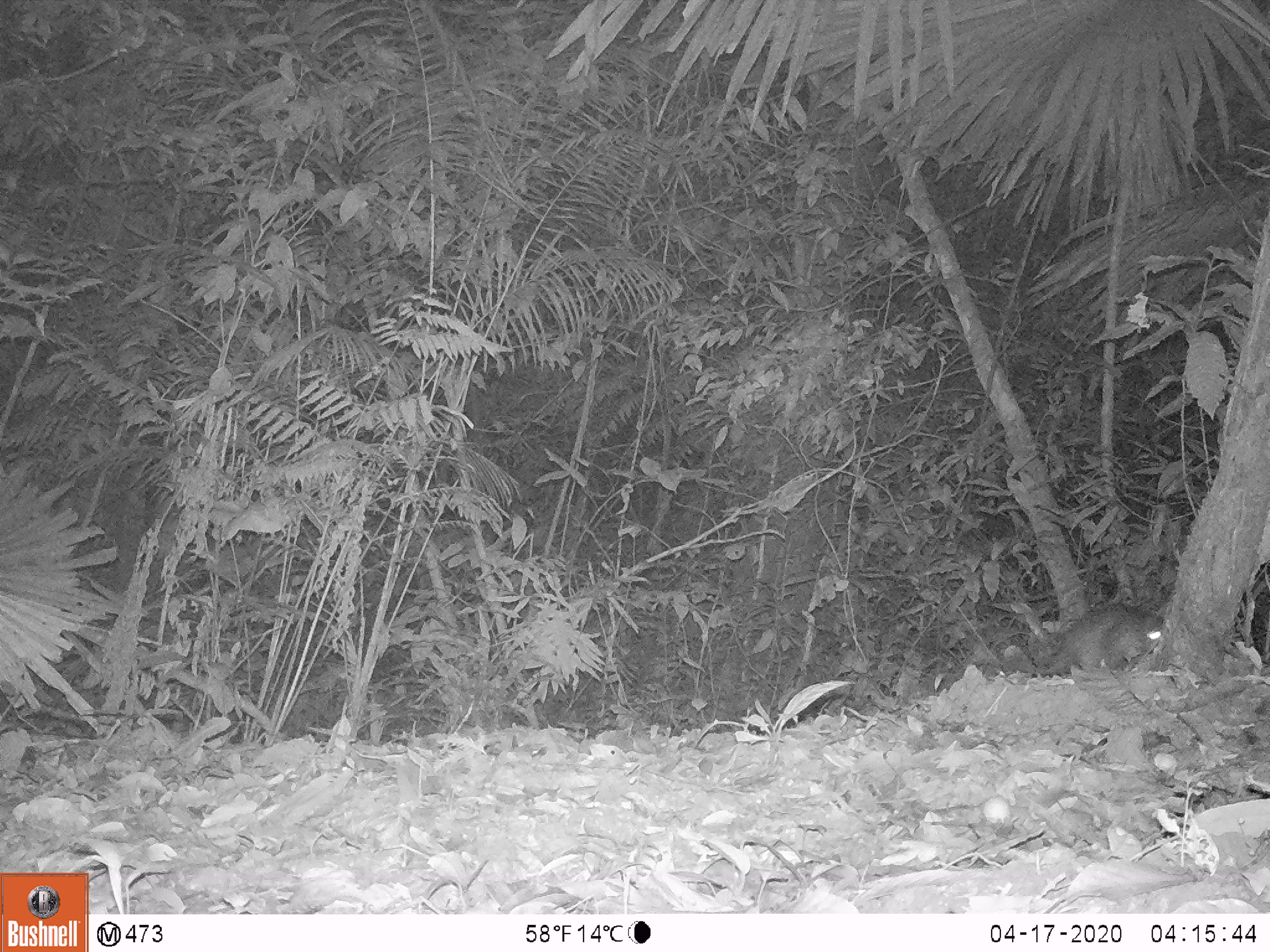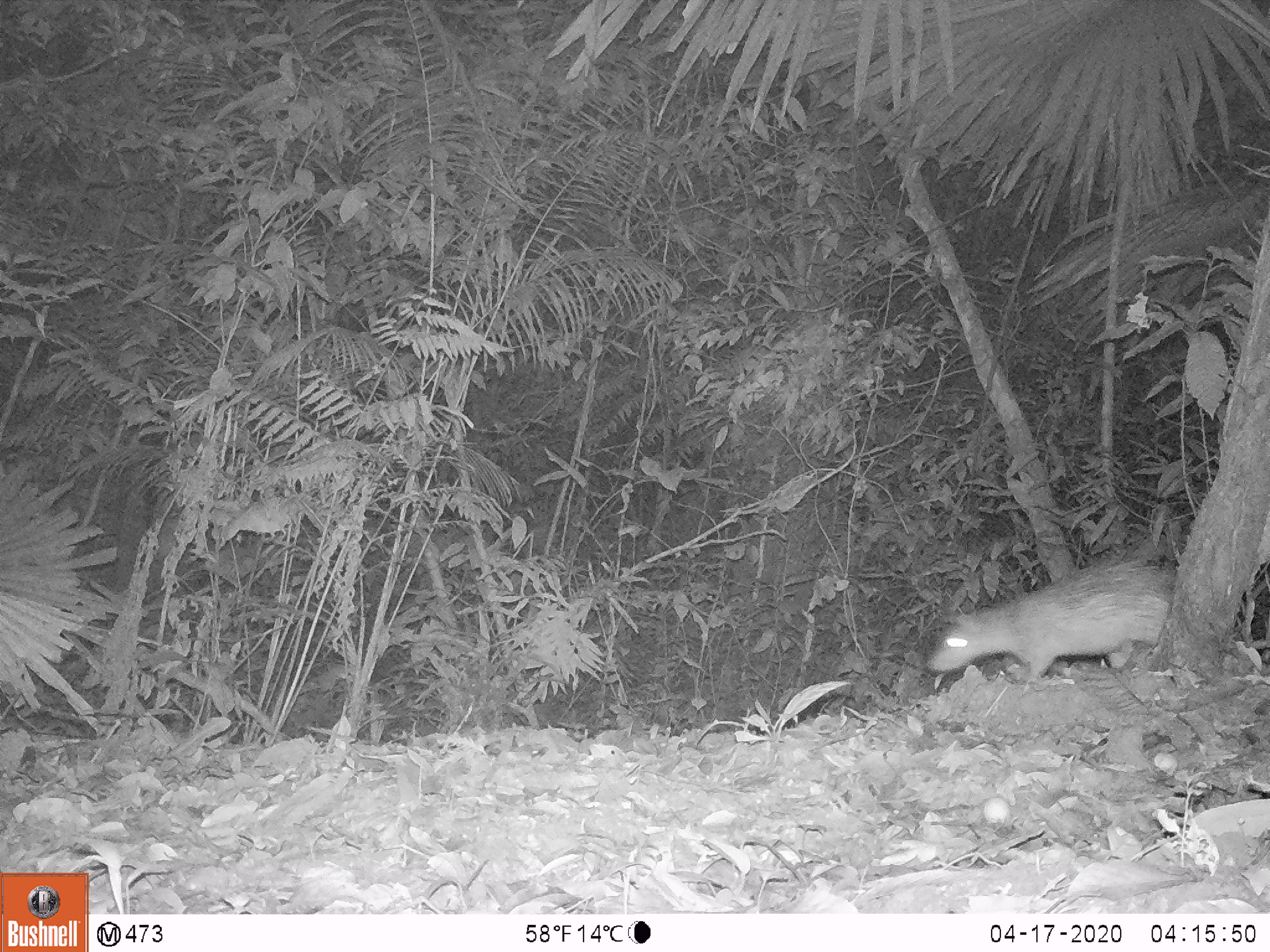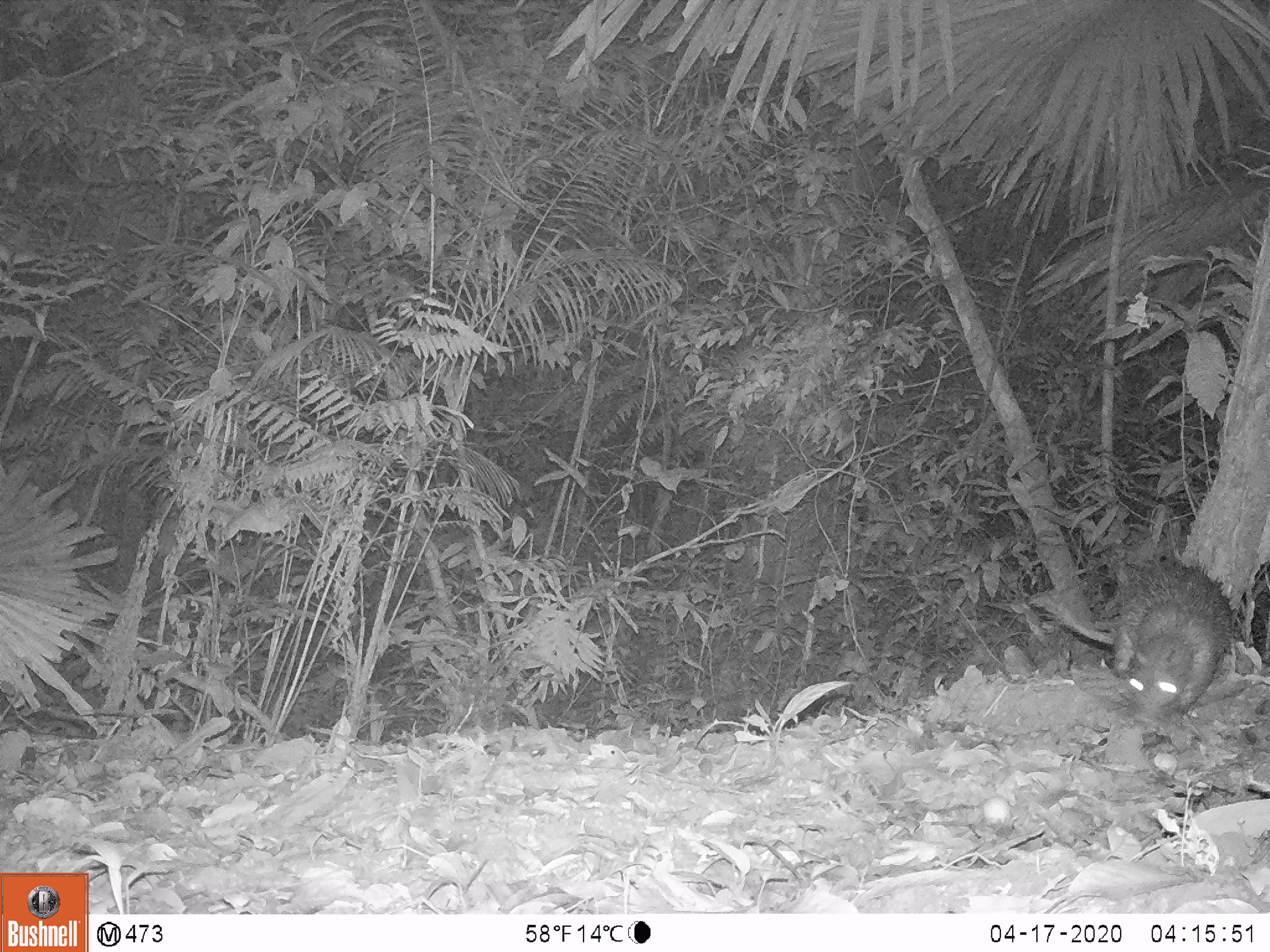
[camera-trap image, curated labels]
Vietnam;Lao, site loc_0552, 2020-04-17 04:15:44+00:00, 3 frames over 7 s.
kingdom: Animalia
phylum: Chordata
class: Mammalia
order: Rodentia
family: Hystricidae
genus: Atherurus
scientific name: Atherurus macrourus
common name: asiatic brush-tailed porcupine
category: asiatic brush tailed porcupine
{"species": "asiatic brush tailed porcupine (asiatic brush-tailed porcupine) (Atherurus macrourus)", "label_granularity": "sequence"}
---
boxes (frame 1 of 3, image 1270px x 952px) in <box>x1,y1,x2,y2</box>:
asiatic brush tailed porcupine: <box>1025,601,1164,675</box>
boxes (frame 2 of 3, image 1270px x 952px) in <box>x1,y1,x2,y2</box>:
asiatic brush tailed porcupine: <box>925,554,1174,691</box>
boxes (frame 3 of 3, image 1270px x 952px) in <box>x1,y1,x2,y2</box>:
asiatic brush tailed porcupine: <box>1051,554,1240,722</box>